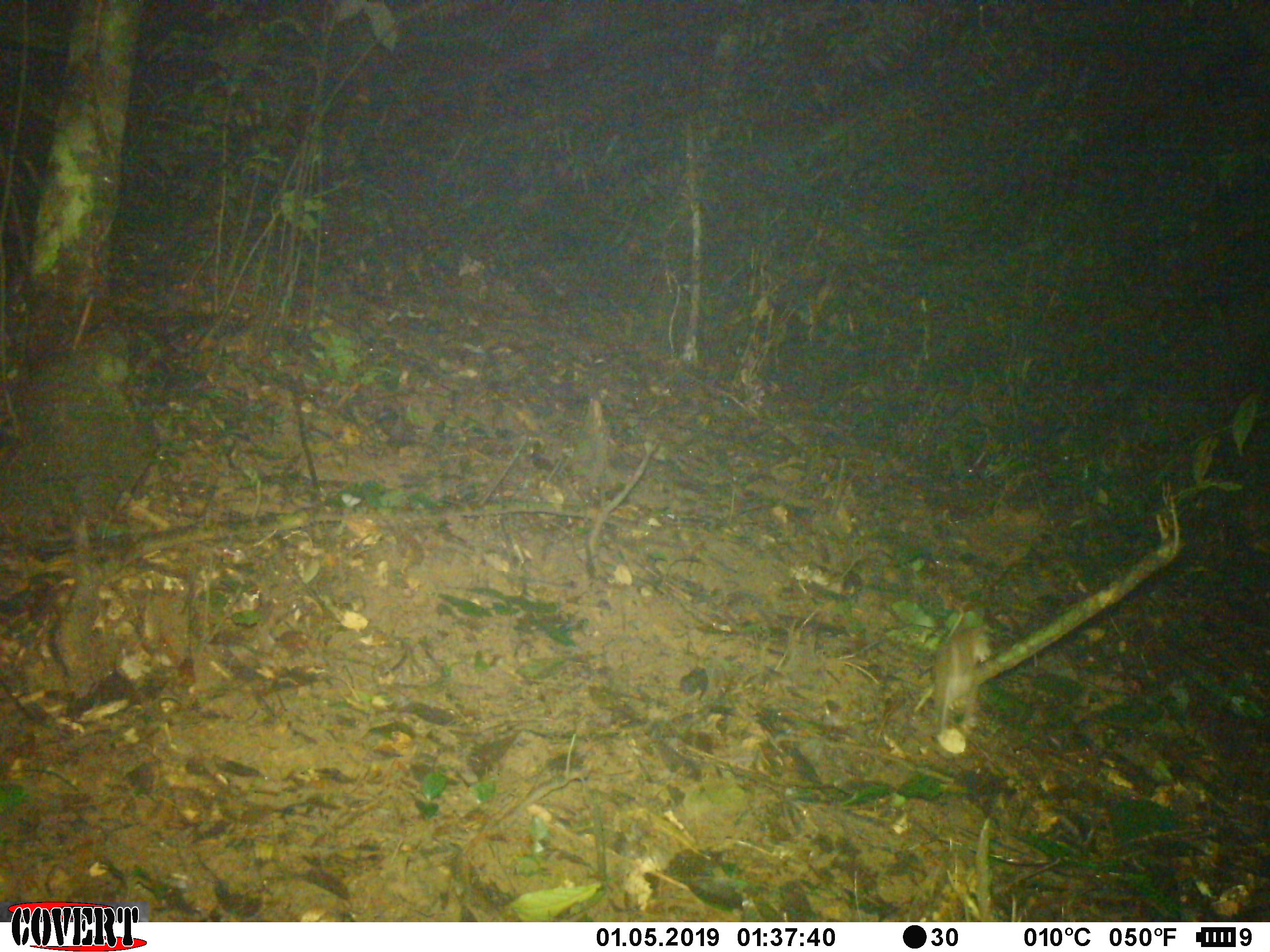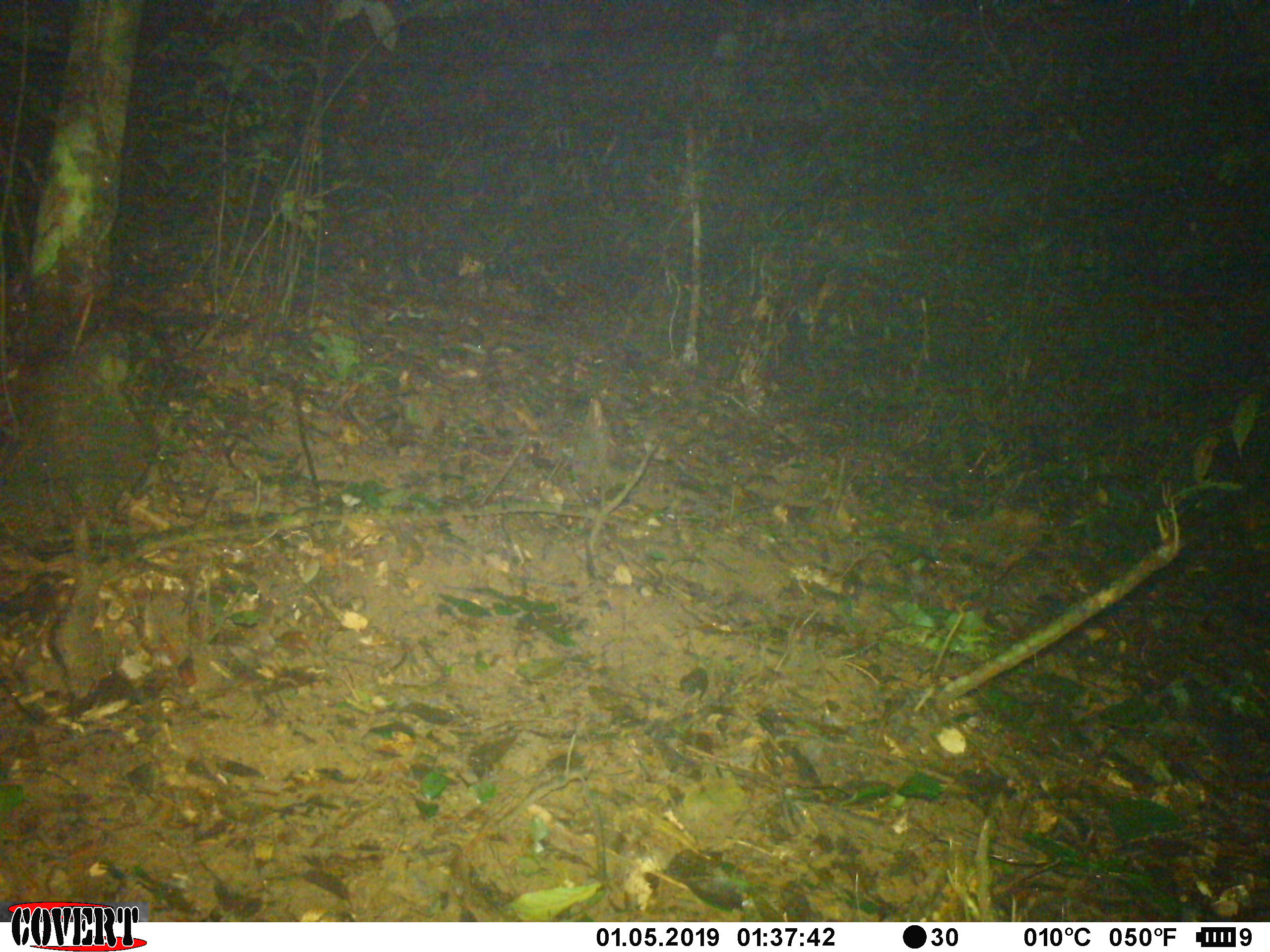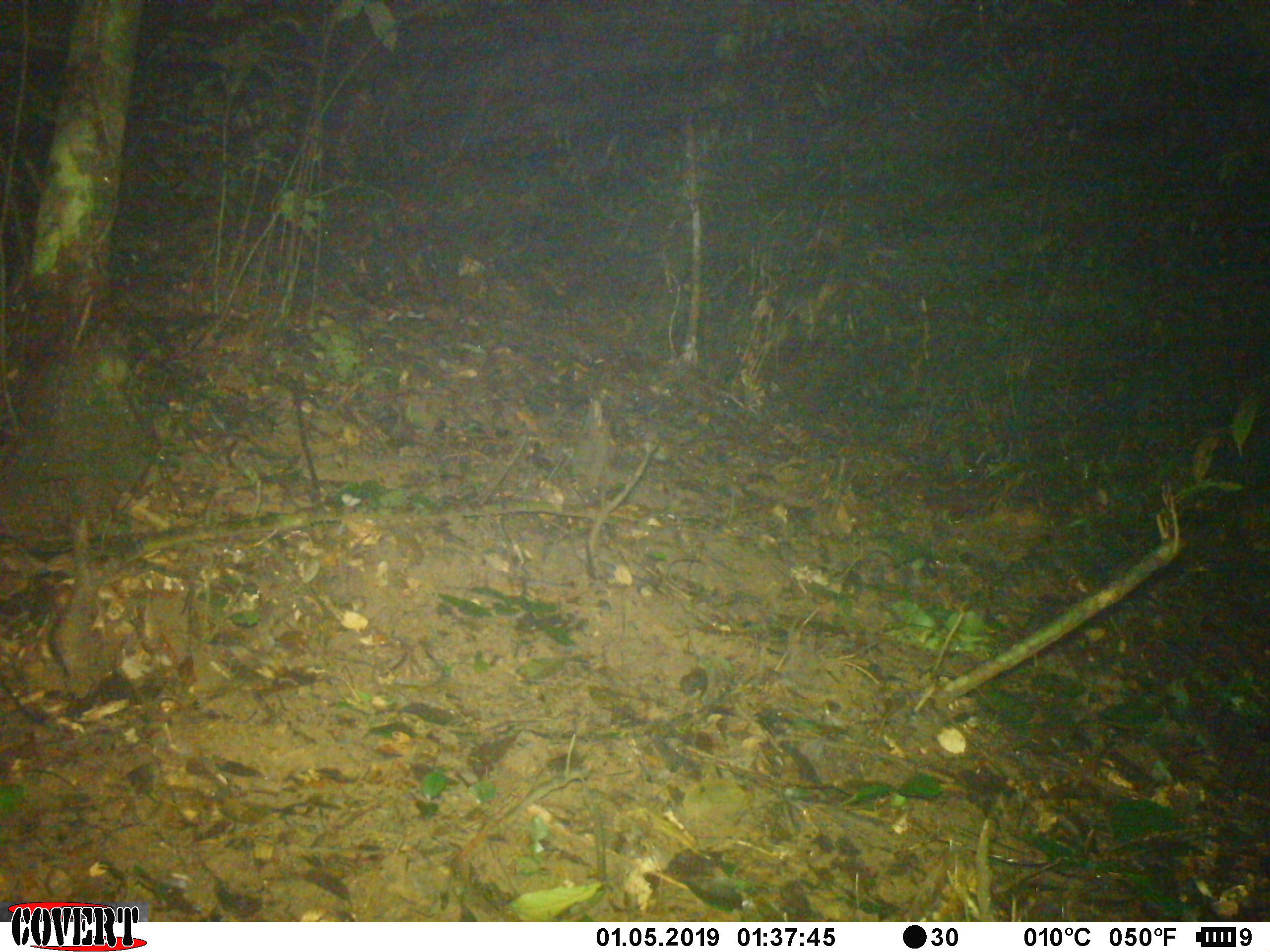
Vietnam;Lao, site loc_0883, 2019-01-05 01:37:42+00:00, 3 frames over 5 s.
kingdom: Animalia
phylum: Chordata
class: Mammalia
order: Rodentia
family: Muridae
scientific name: Muridae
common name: old-world mice and rats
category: unidentified murid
Unidentified murid (old-world mice and rats) (Muridae). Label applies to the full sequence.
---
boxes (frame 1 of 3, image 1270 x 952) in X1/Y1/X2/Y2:
unidentified murid: 922/621/995/741